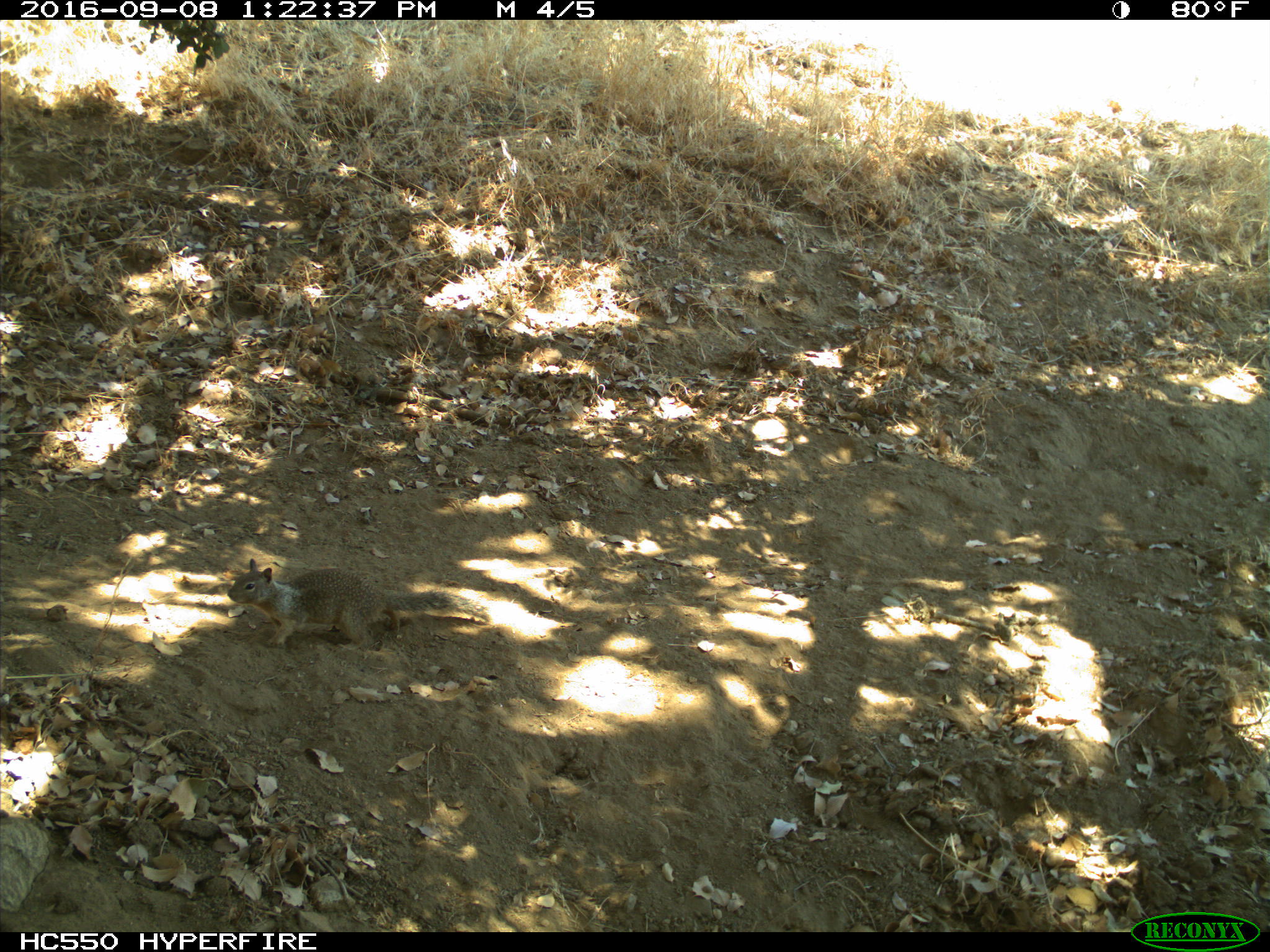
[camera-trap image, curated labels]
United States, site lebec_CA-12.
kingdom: Animalia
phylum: Chordata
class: Mammalia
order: Rodentia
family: Sciuridae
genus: Otospermophilus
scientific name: Otospermophilus beecheyi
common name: california ground squirrel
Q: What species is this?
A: Otospermophilus beecheyi (california ground squirrel).